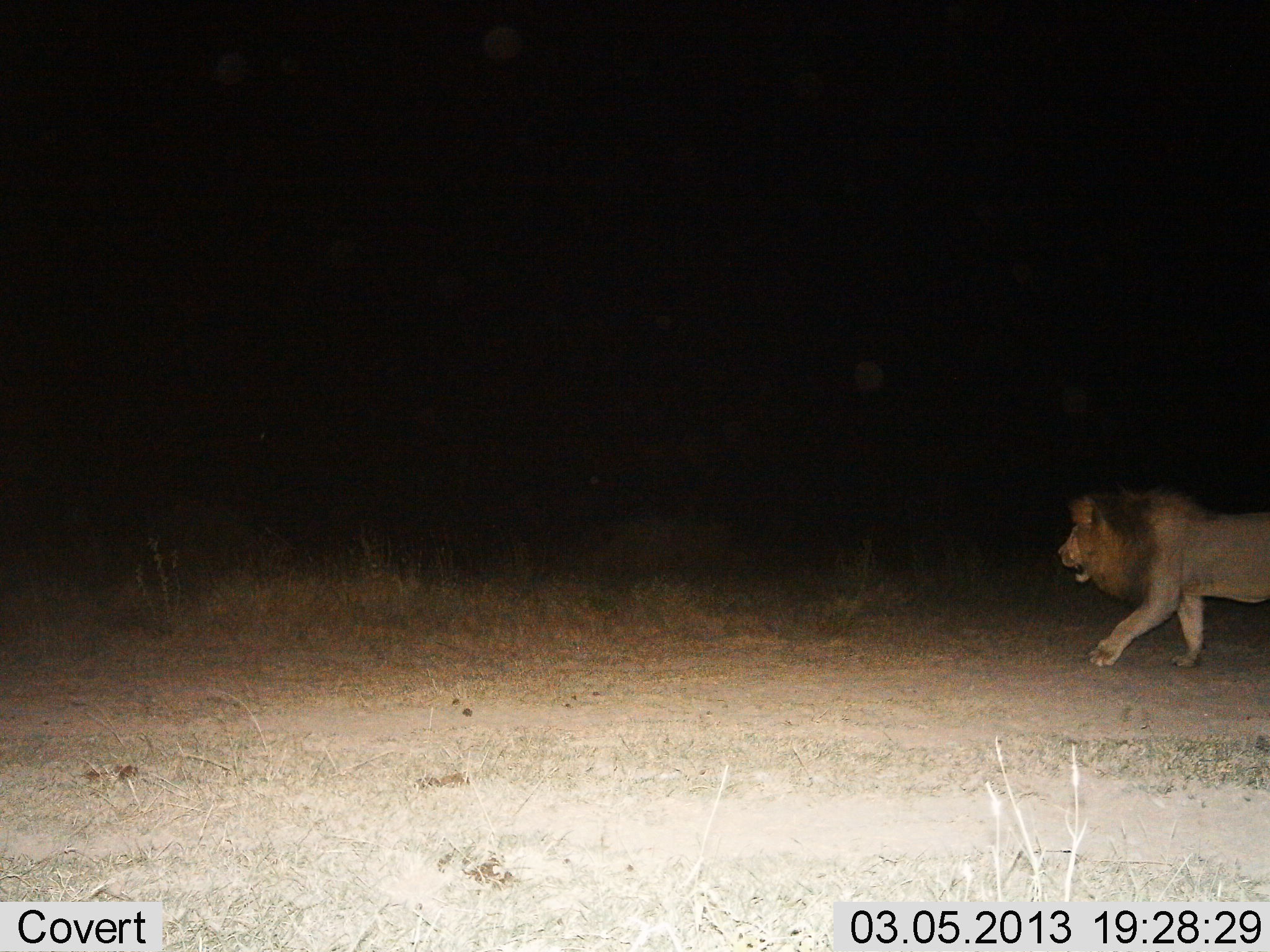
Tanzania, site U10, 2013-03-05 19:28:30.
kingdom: Animalia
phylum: Chordata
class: Mammalia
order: Carnivora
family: Felidae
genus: Panthera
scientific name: Panthera leo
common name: lion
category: lionmale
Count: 1.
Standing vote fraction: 7%.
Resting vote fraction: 0%.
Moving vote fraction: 96%.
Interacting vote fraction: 0%.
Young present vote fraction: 0%.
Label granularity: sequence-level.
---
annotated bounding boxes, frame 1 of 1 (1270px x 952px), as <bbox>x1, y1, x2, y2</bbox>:
animal: <bbox>1056, 484, 1270, 668</bbox>